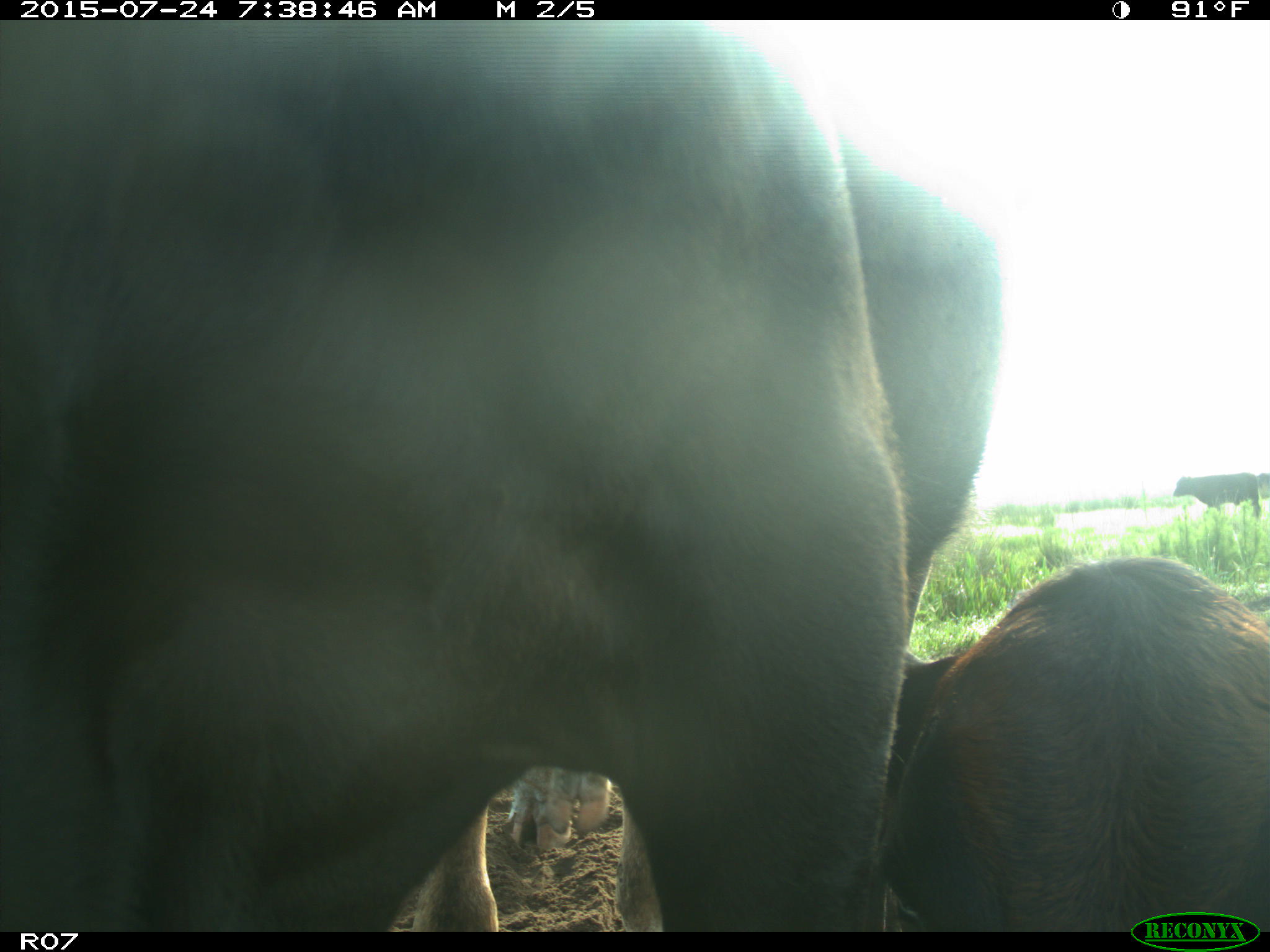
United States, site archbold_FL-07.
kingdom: Animalia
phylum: Chordata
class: Mammalia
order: Artiodactyla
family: Bovidae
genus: Bos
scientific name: Bos taurus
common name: domestic cow